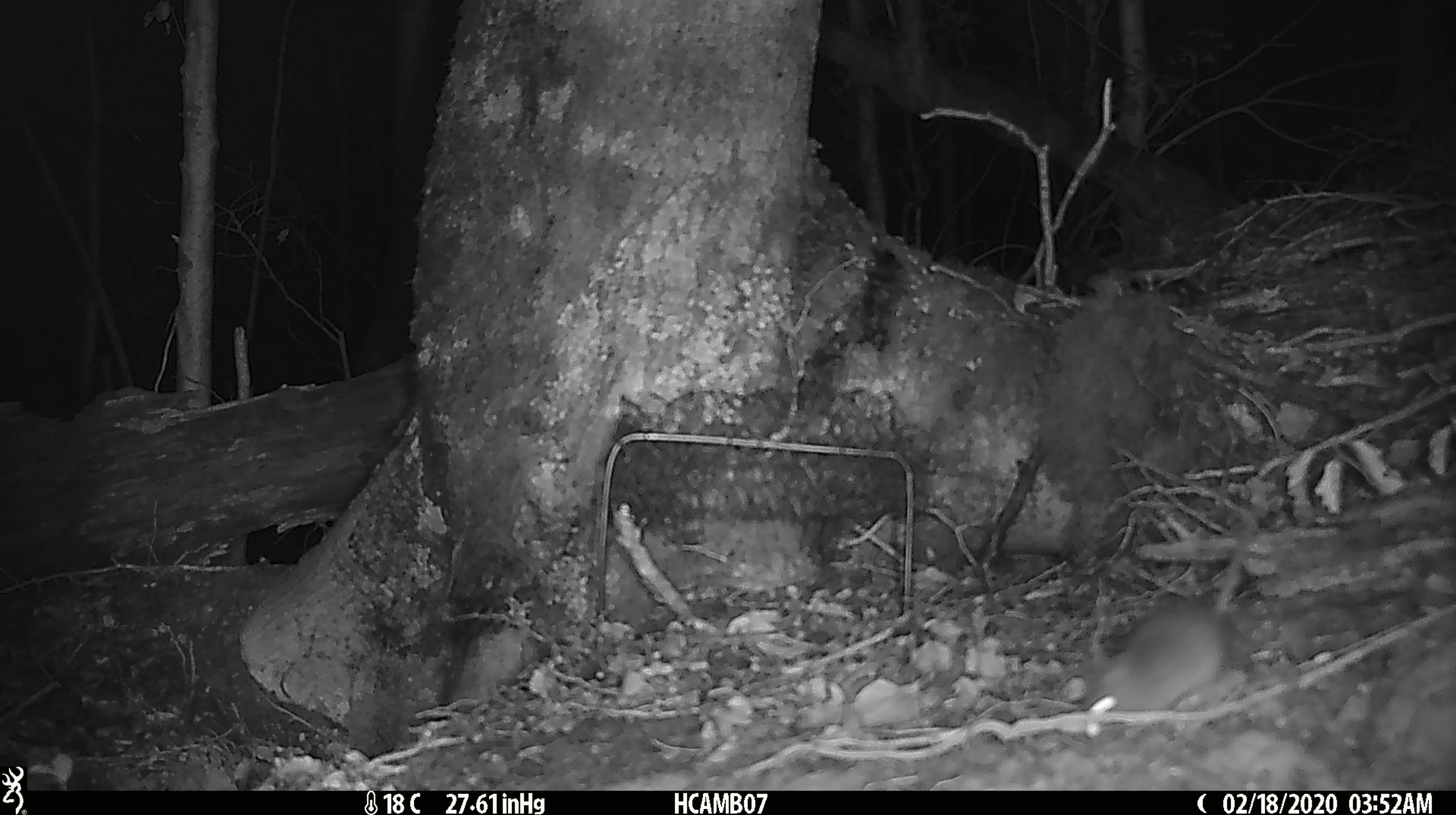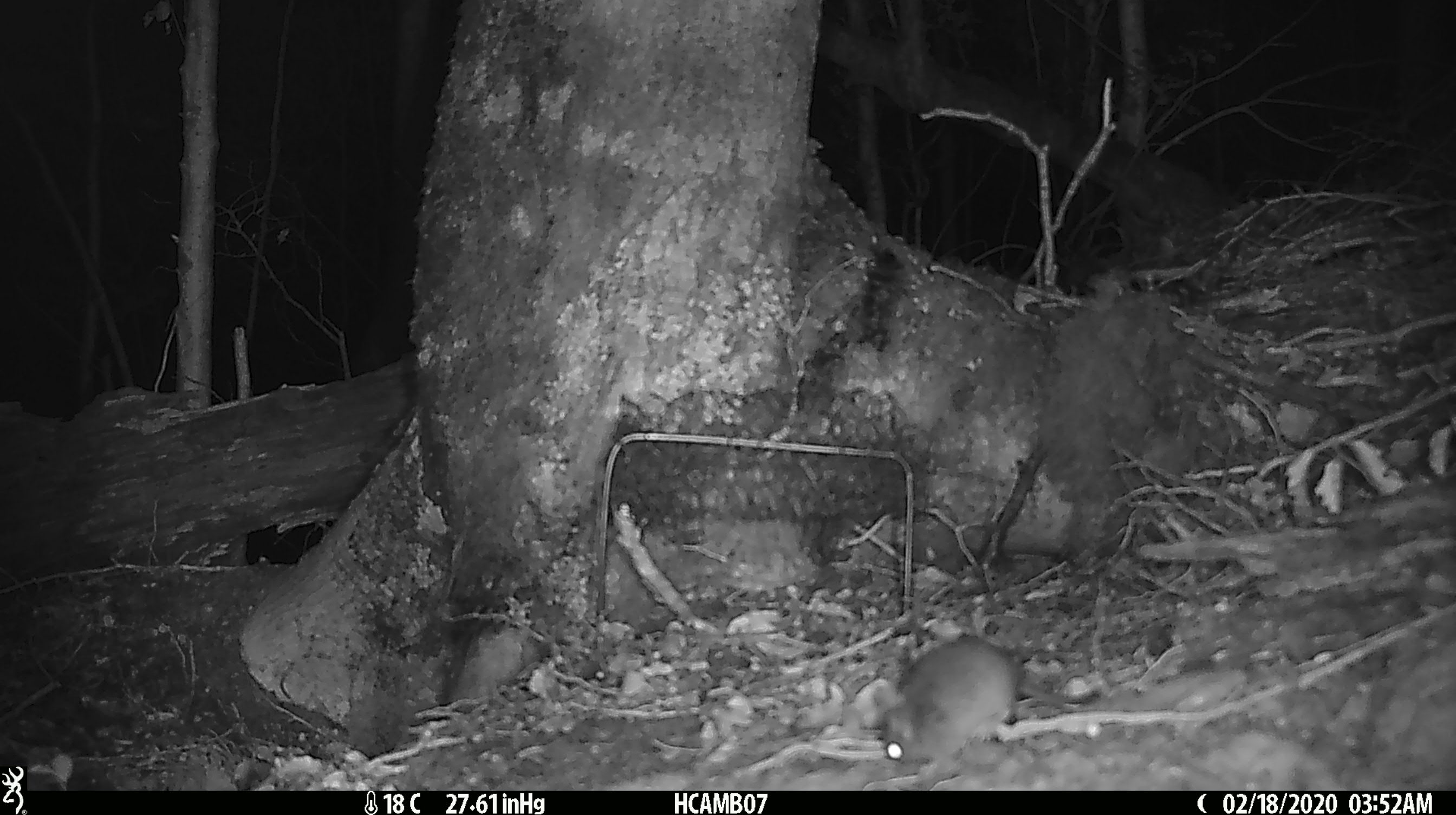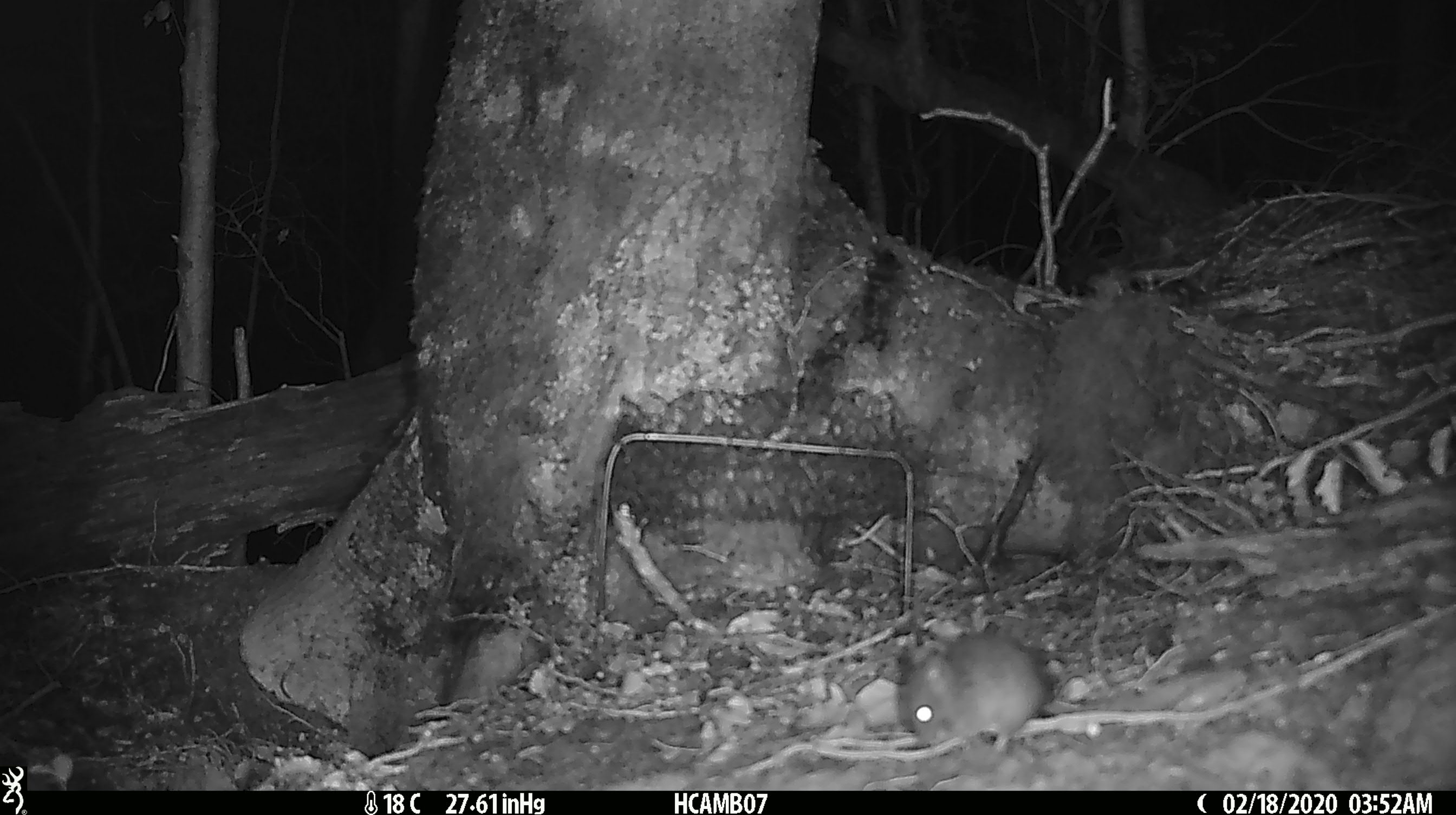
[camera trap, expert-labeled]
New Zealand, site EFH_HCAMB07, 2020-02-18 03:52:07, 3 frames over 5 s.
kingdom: Animalia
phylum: Chordata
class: Mammalia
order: Rodentia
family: Muridae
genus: Mus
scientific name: Mus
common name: mouse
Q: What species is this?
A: Mouse (Mus).